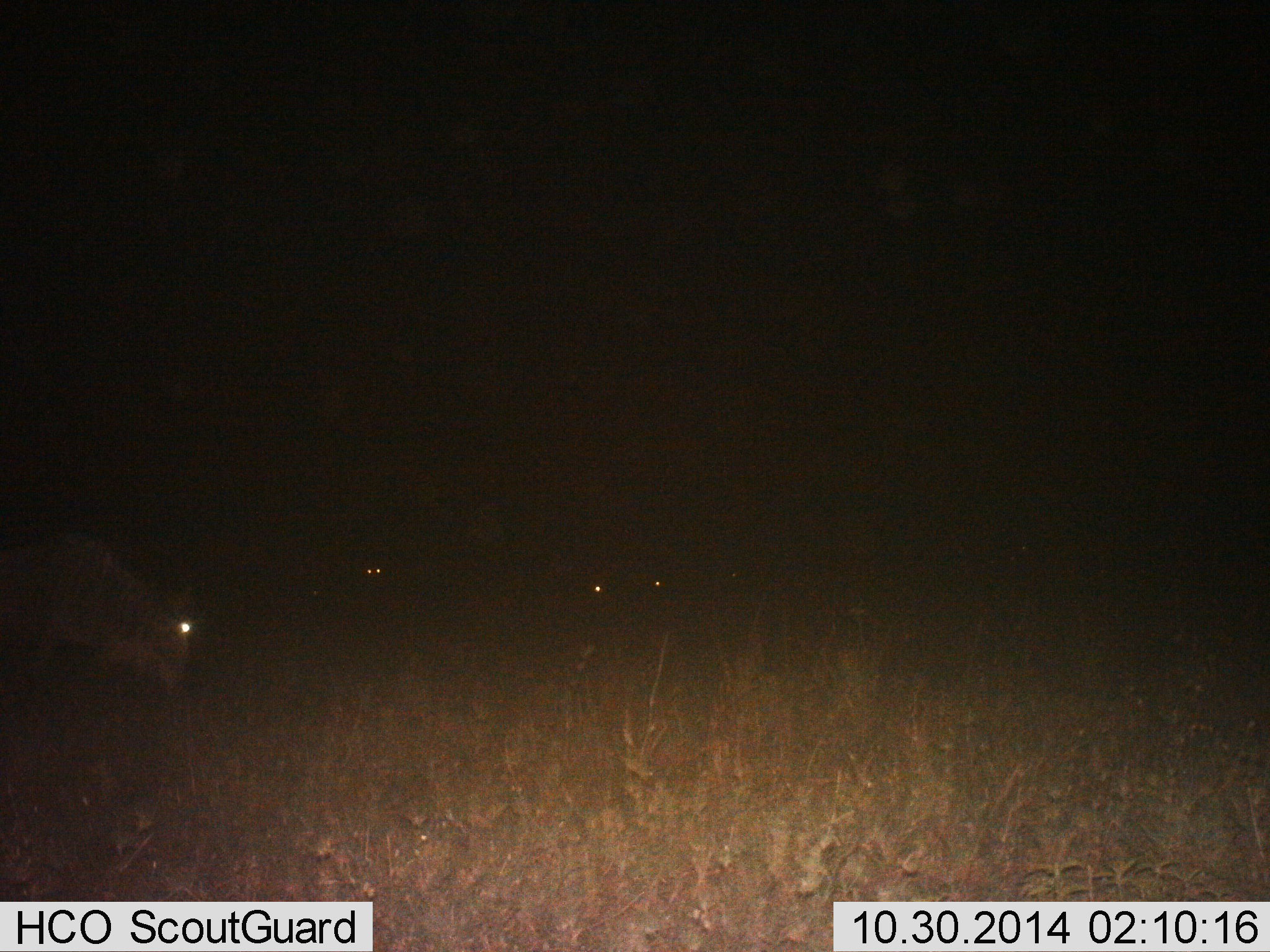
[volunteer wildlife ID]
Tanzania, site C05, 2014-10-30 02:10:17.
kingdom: Animalia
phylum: Chordata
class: Mammalia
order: Artiodactyla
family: Bovidae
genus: Connochaetes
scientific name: Connochaetes taurinus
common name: blue wildebeest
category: wildebeest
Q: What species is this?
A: Wildebeest (blue wildebeest) (Connochaetes taurinus).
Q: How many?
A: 4.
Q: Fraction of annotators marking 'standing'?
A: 50%.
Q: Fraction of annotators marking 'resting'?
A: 0%.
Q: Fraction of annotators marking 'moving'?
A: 0%.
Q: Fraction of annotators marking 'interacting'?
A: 0%.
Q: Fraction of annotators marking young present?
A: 0%.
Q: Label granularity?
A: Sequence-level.